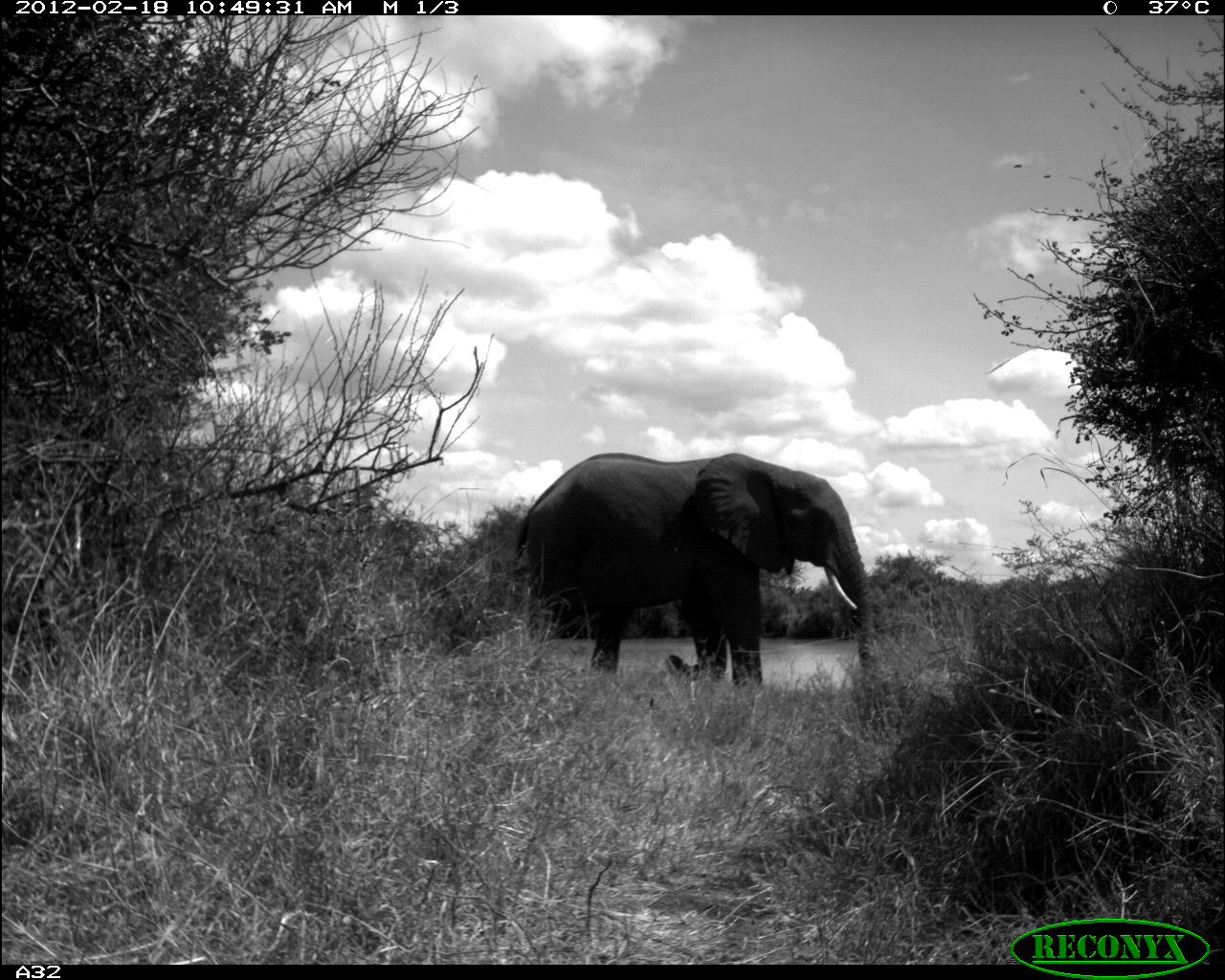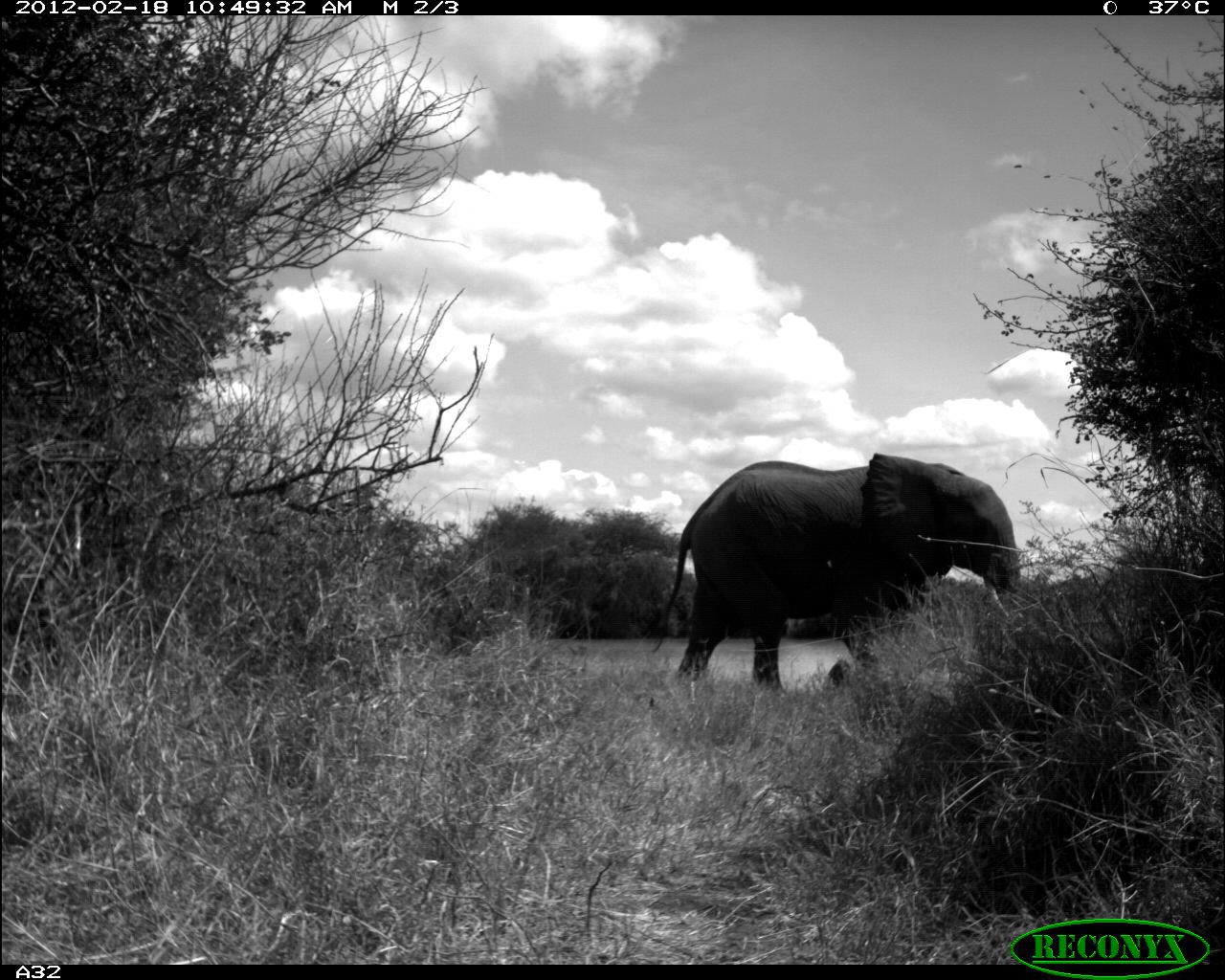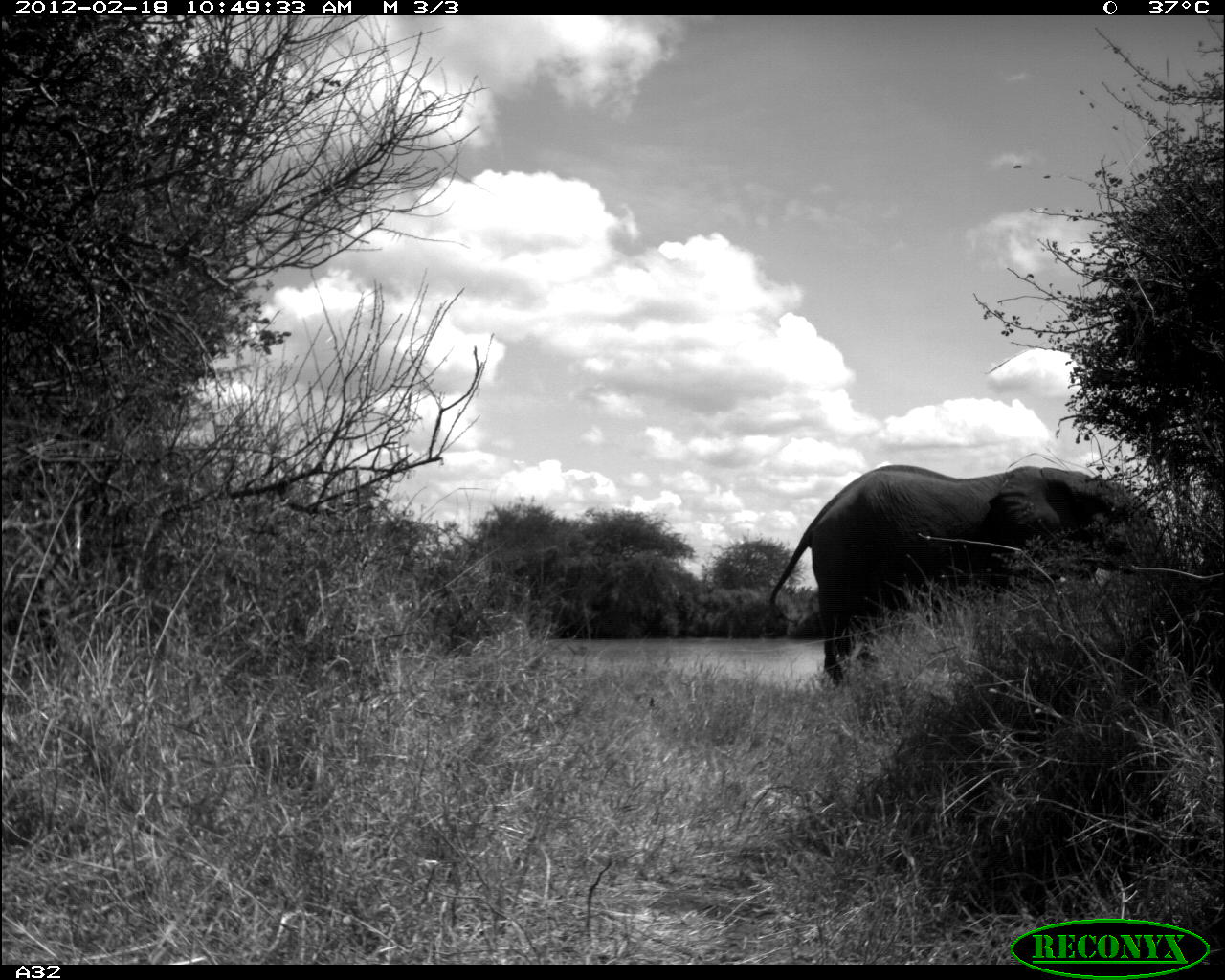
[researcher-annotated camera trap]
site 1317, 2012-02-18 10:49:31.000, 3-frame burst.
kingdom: Animalia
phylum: Chordata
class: Mammalia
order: Proboscidea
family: Elephantidae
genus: Loxodonta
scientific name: Loxodonta africana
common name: african bush elephant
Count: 1.